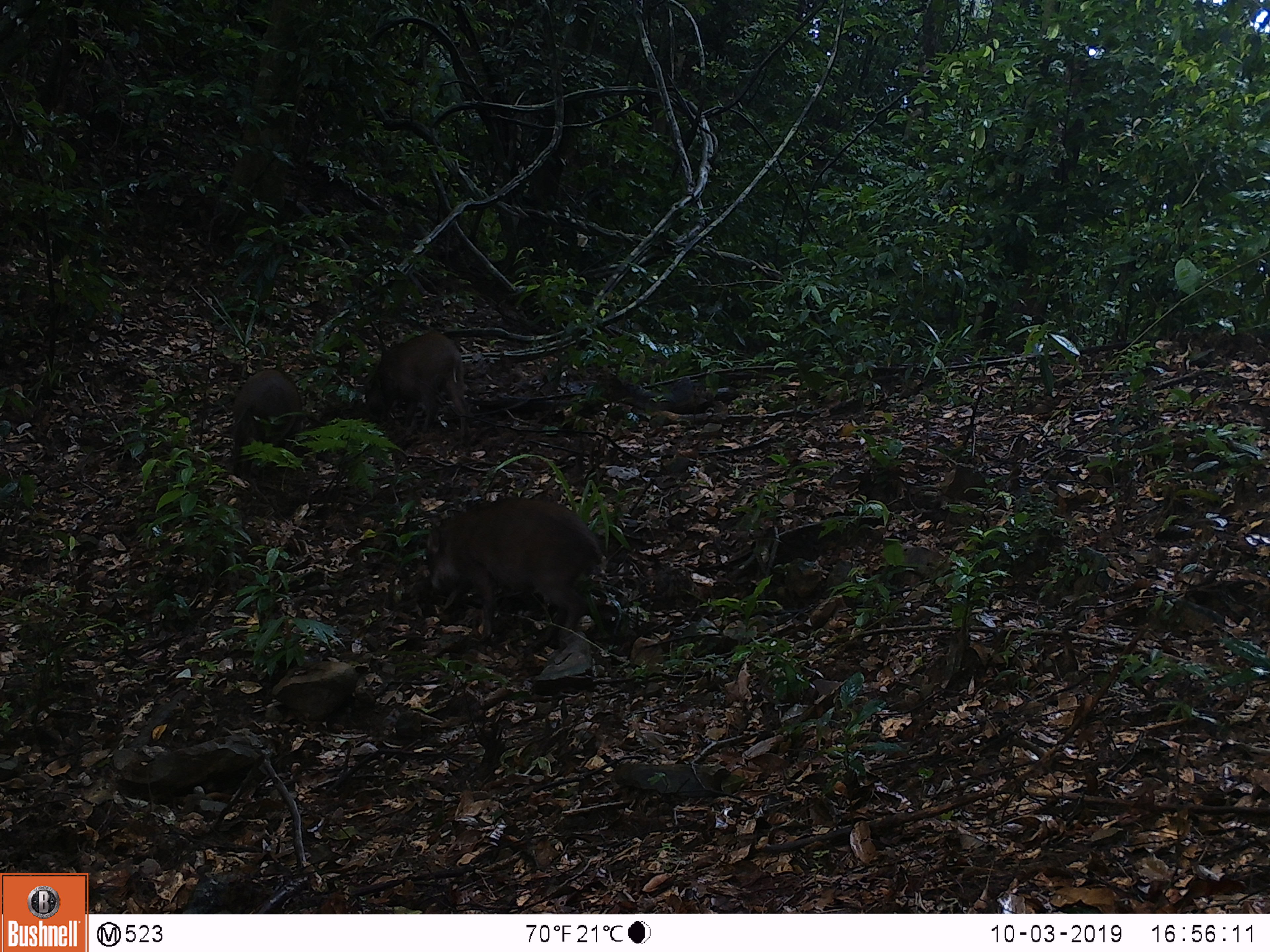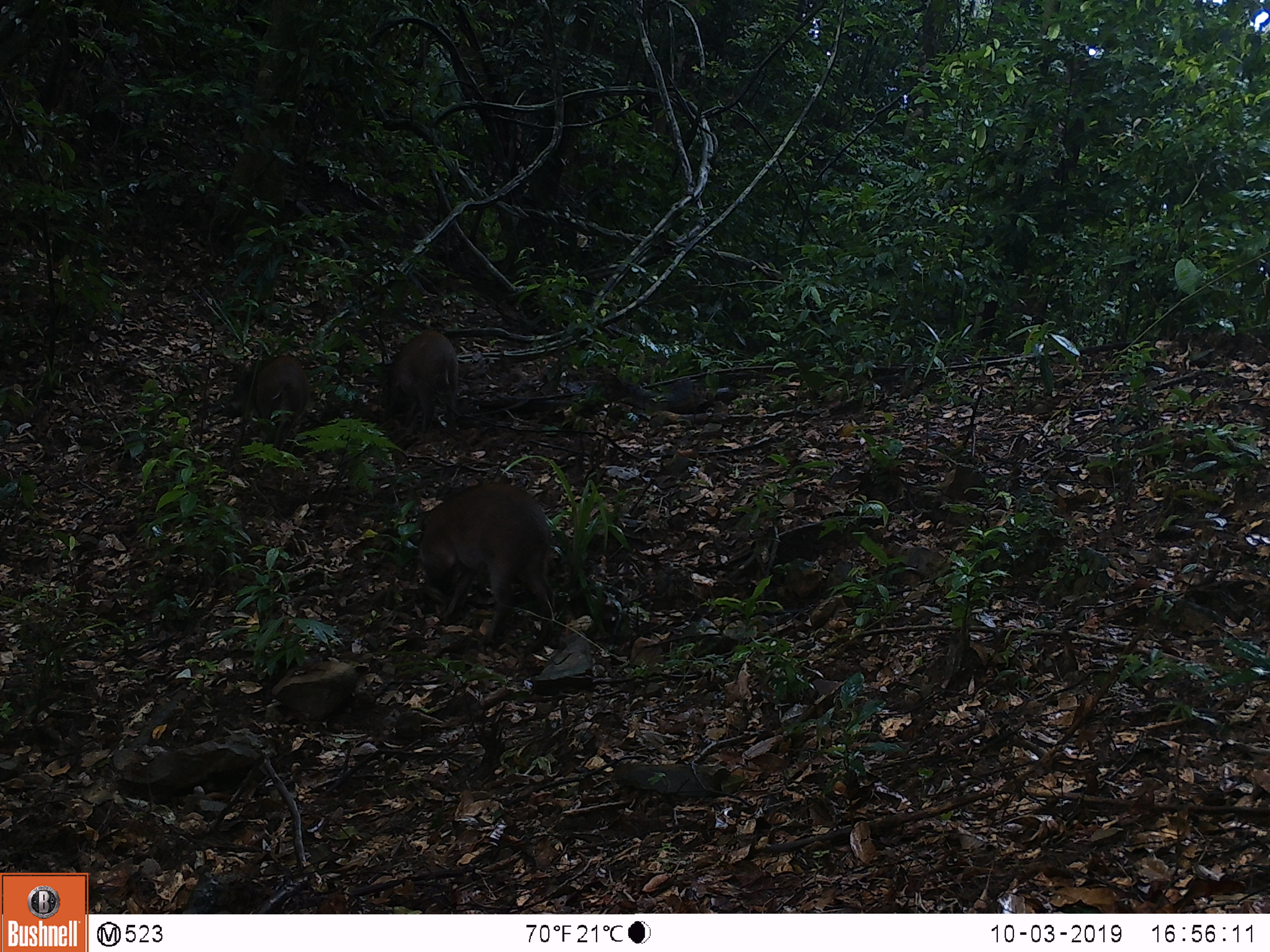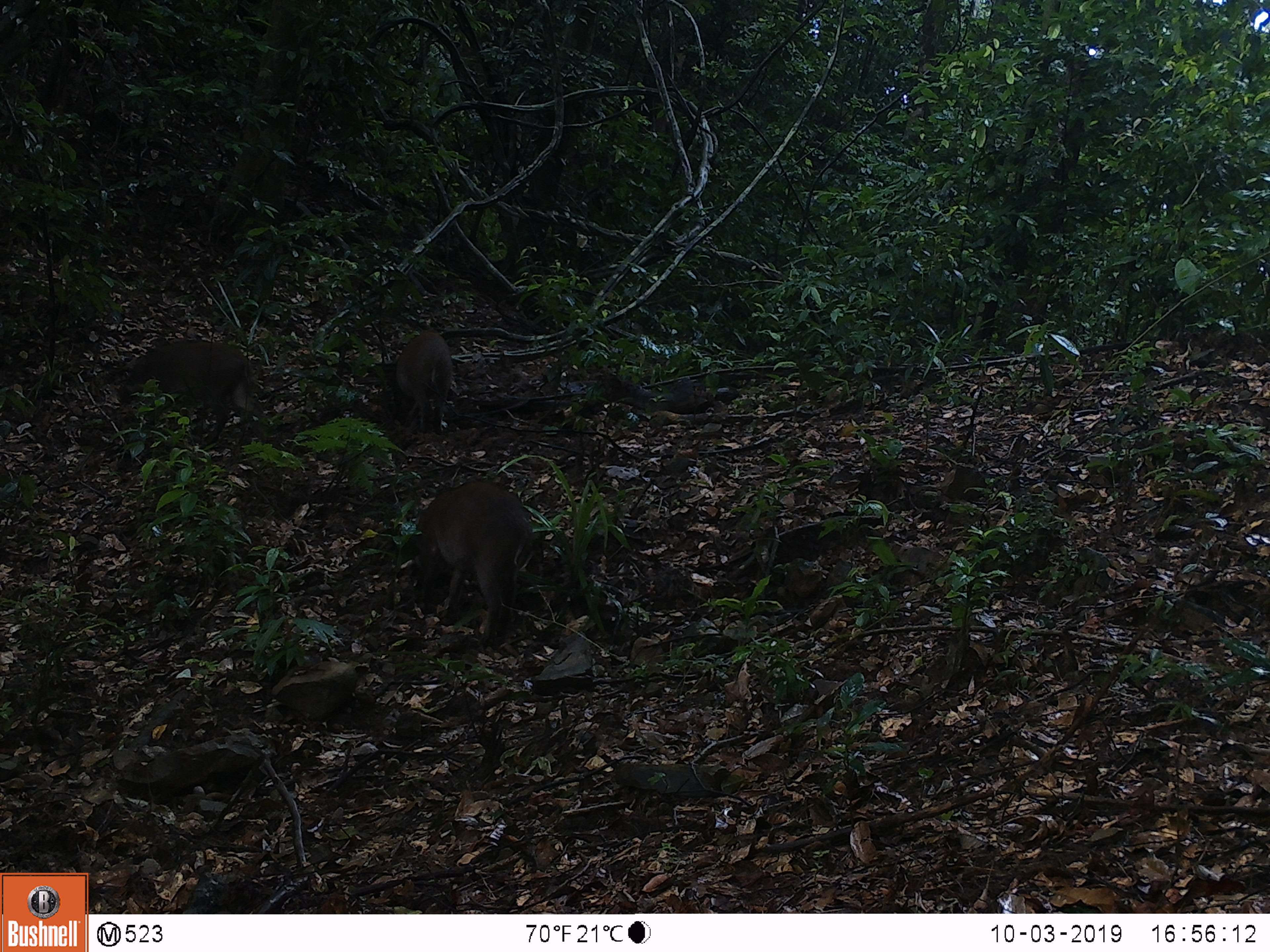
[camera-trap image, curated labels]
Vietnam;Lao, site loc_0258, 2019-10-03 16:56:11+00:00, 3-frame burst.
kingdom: Animalia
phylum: Chordata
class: Mammalia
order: Artiodactyla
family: Suidae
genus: Sus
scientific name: Sus scrofa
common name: eurasian wild pig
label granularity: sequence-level